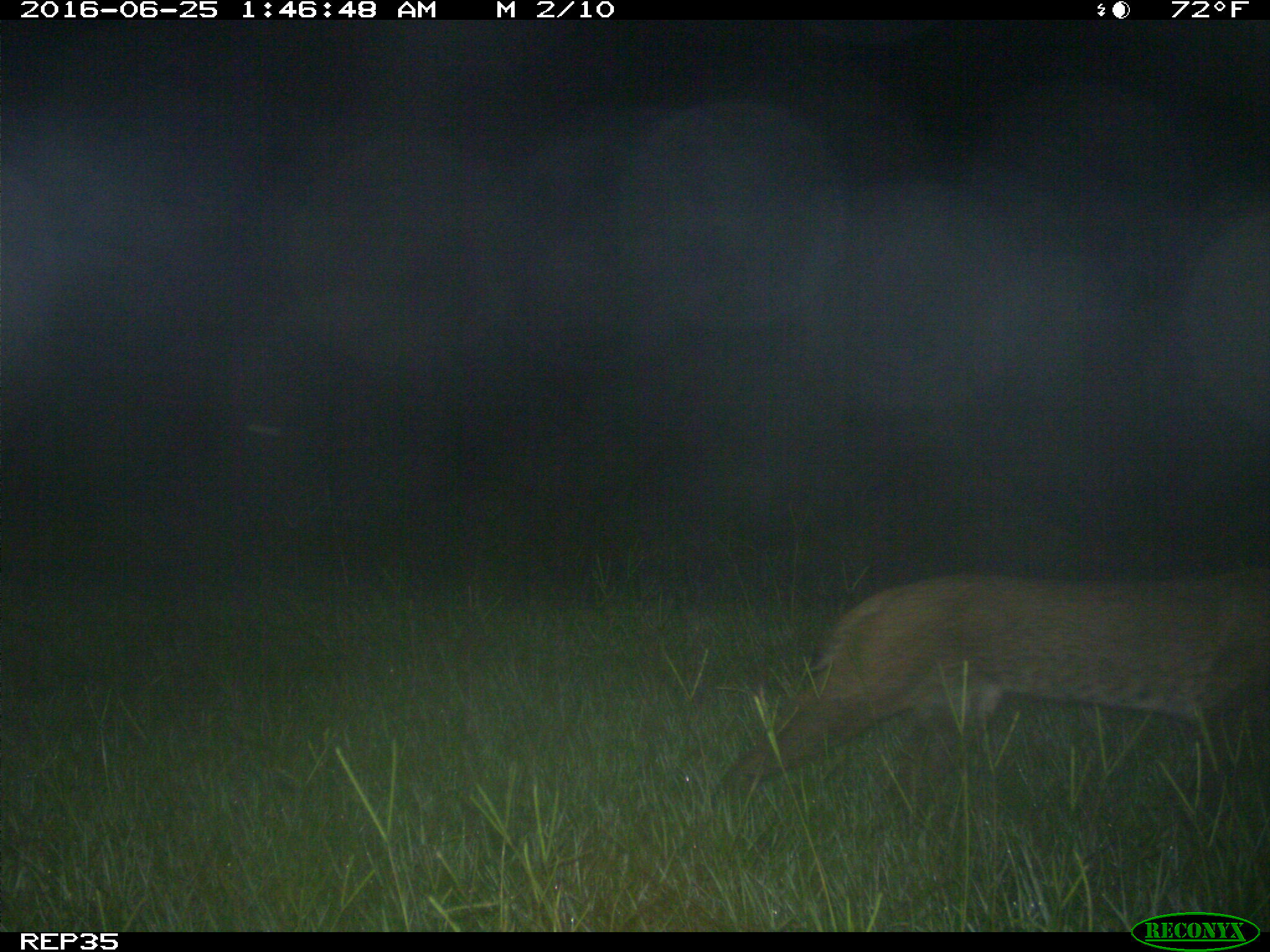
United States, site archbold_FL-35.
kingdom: Animalia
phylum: Chordata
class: Mammalia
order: Carnivora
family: Felidae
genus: Lynx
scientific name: Lynx rufus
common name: bobcat